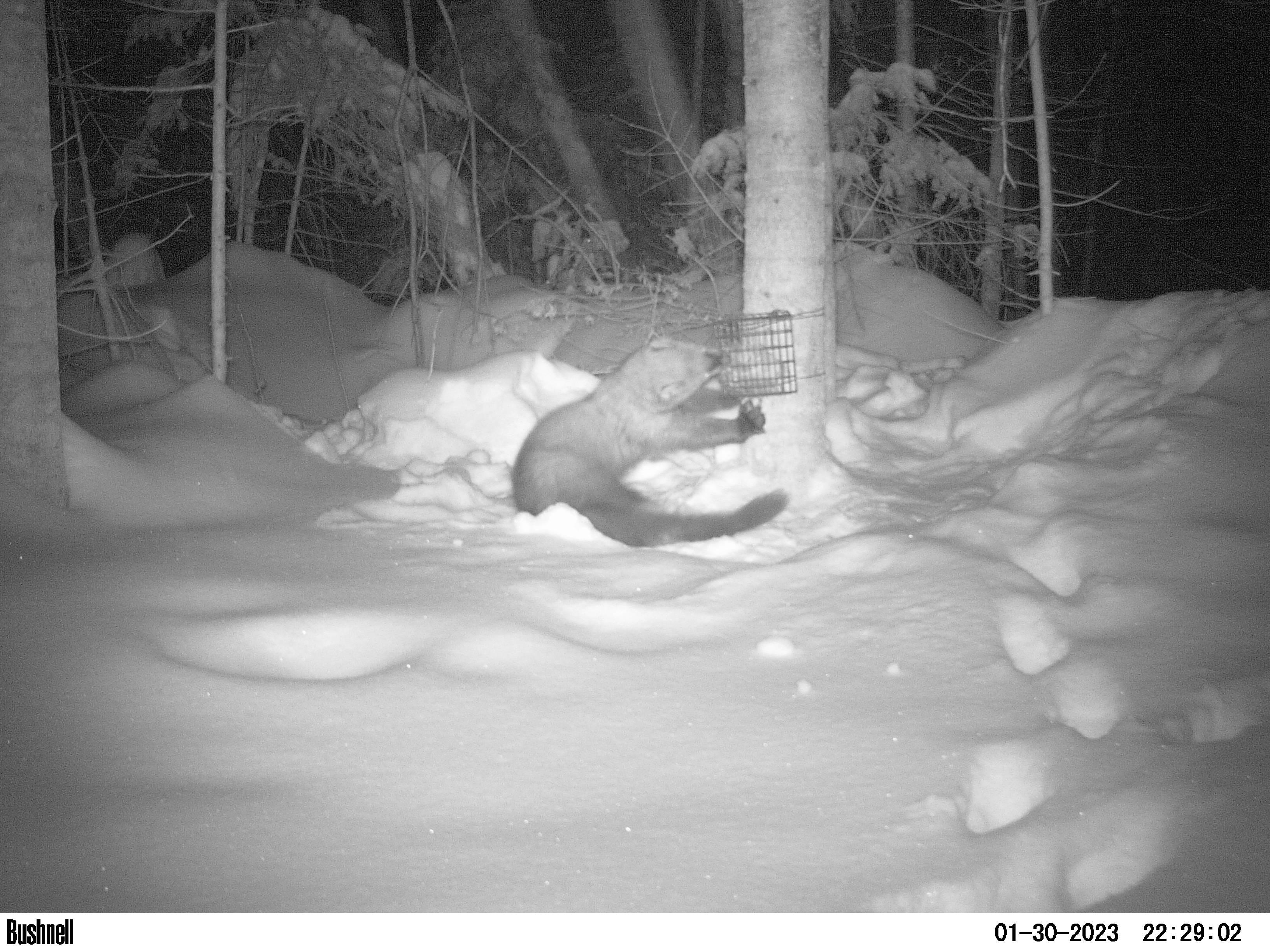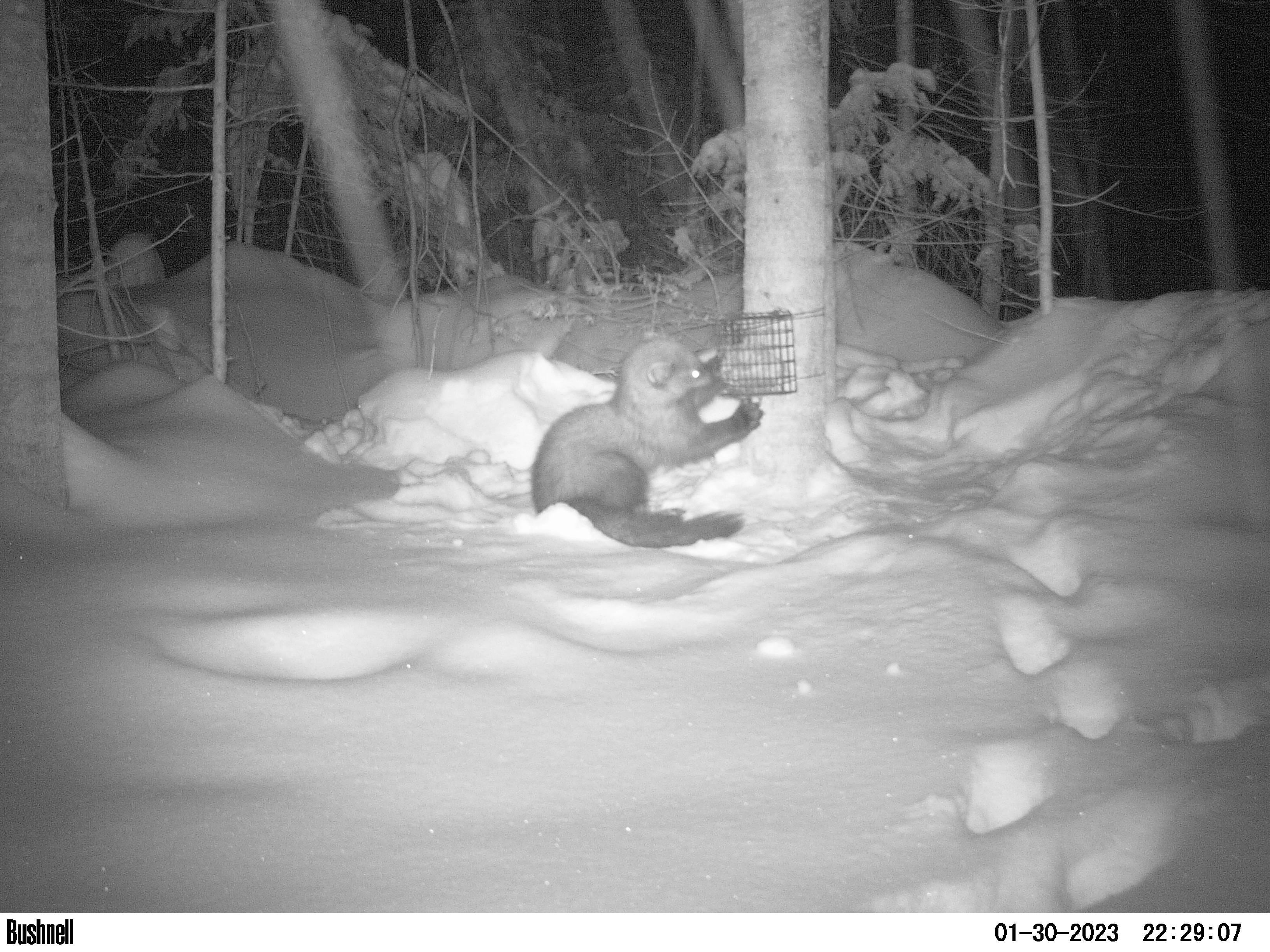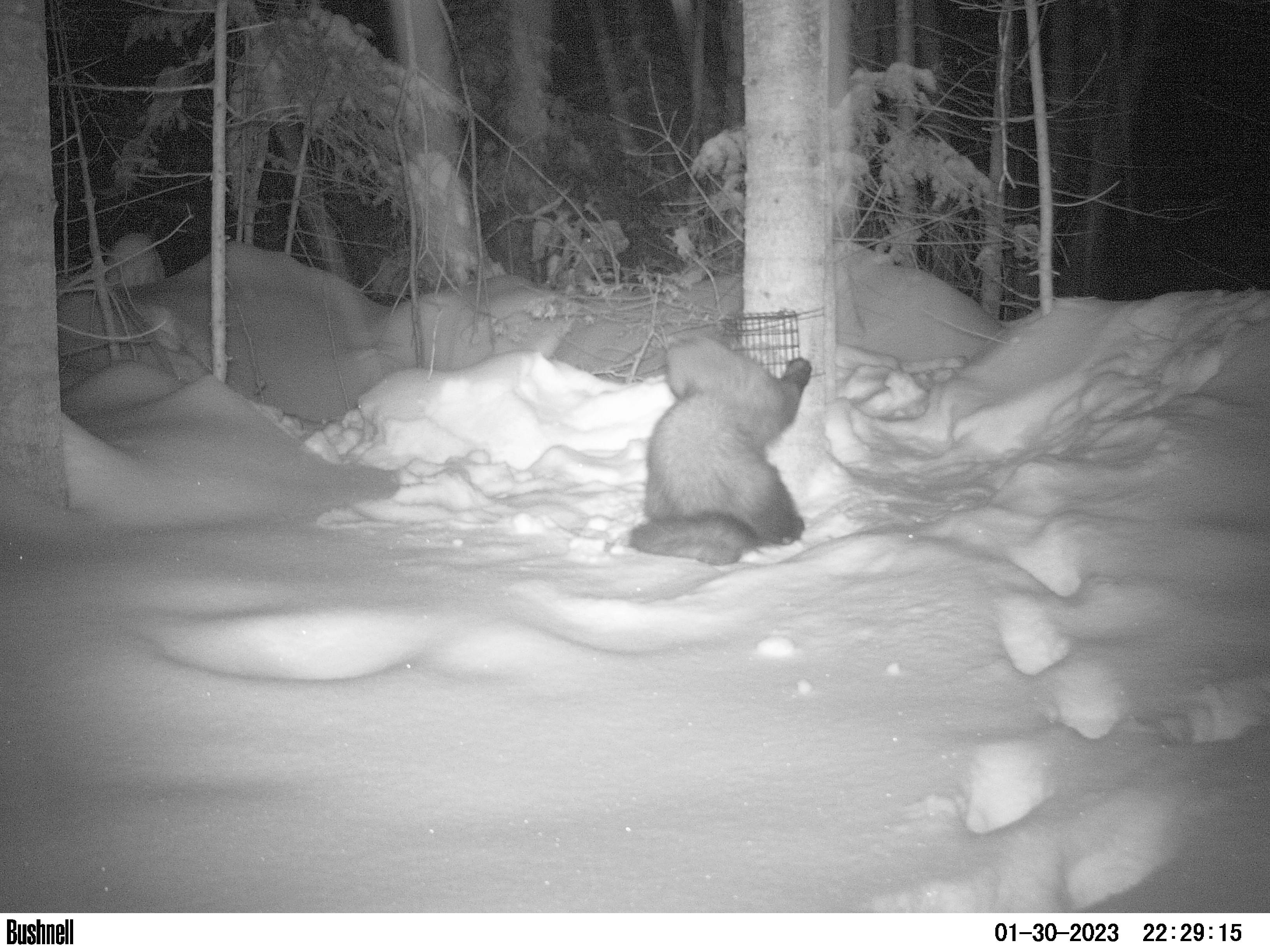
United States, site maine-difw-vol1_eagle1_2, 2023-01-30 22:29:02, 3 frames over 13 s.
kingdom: Animalia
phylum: Chordata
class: Mammalia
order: Carnivora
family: Mustelidae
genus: Pekania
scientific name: Pekania pennanti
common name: fisher